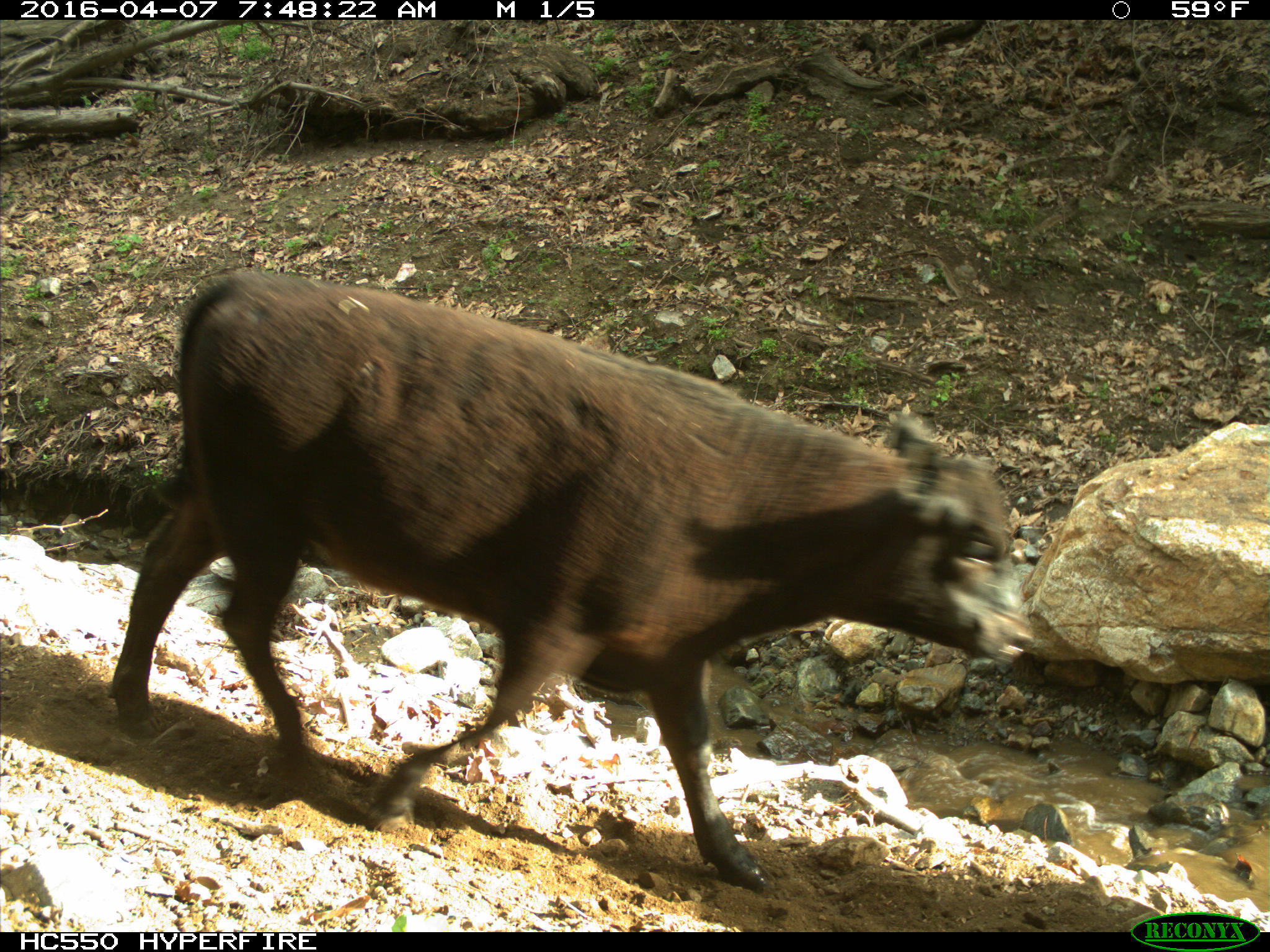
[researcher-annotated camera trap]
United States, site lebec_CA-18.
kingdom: Animalia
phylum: Chordata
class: Mammalia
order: Artiodactyla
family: Bovidae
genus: Bos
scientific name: Bos taurus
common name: domestic cow